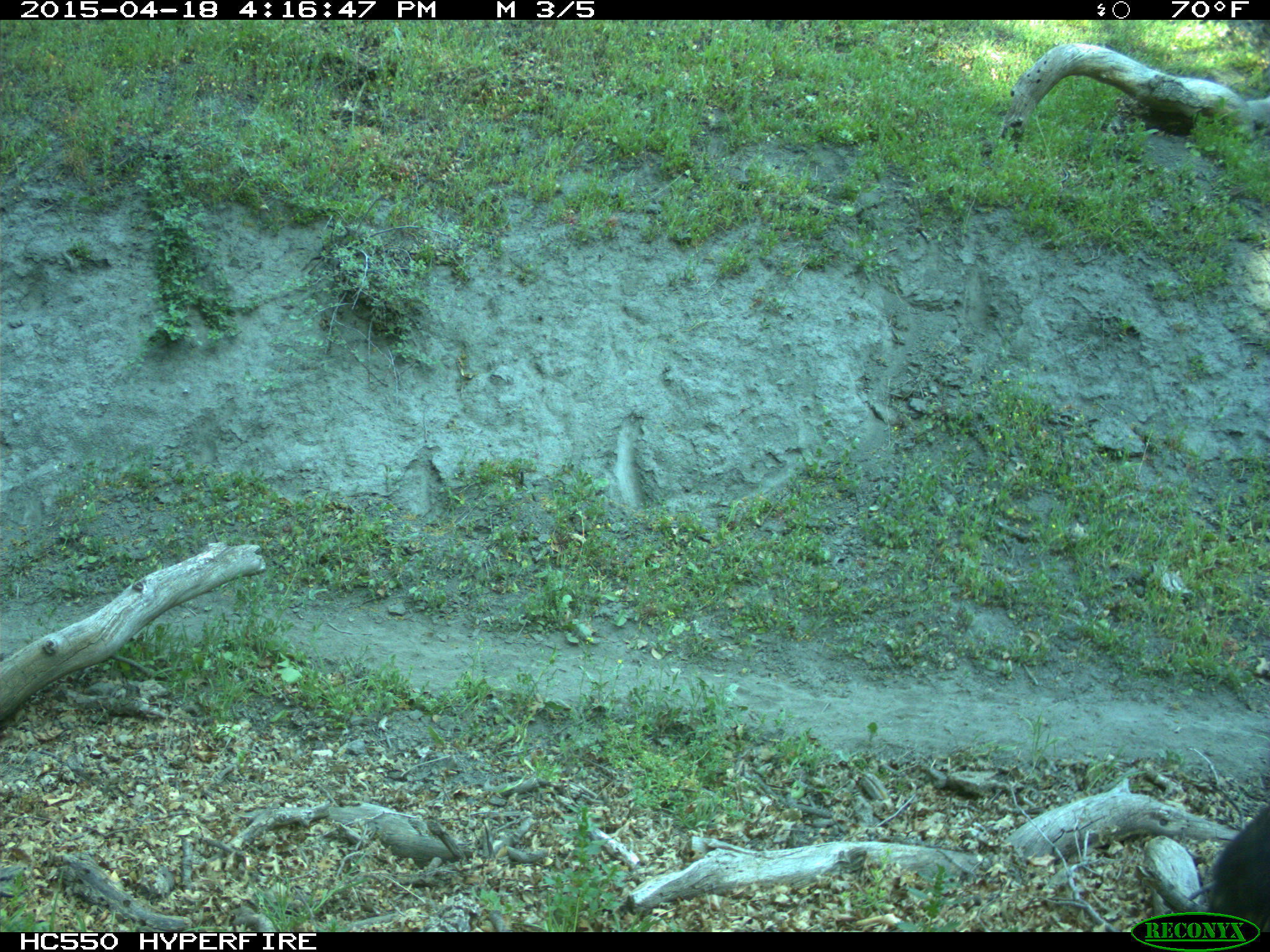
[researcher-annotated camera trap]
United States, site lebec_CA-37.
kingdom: Animalia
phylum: Chordata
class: Mammalia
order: Artiodactyla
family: Bovidae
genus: Bos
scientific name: Bos taurus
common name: domestic cow